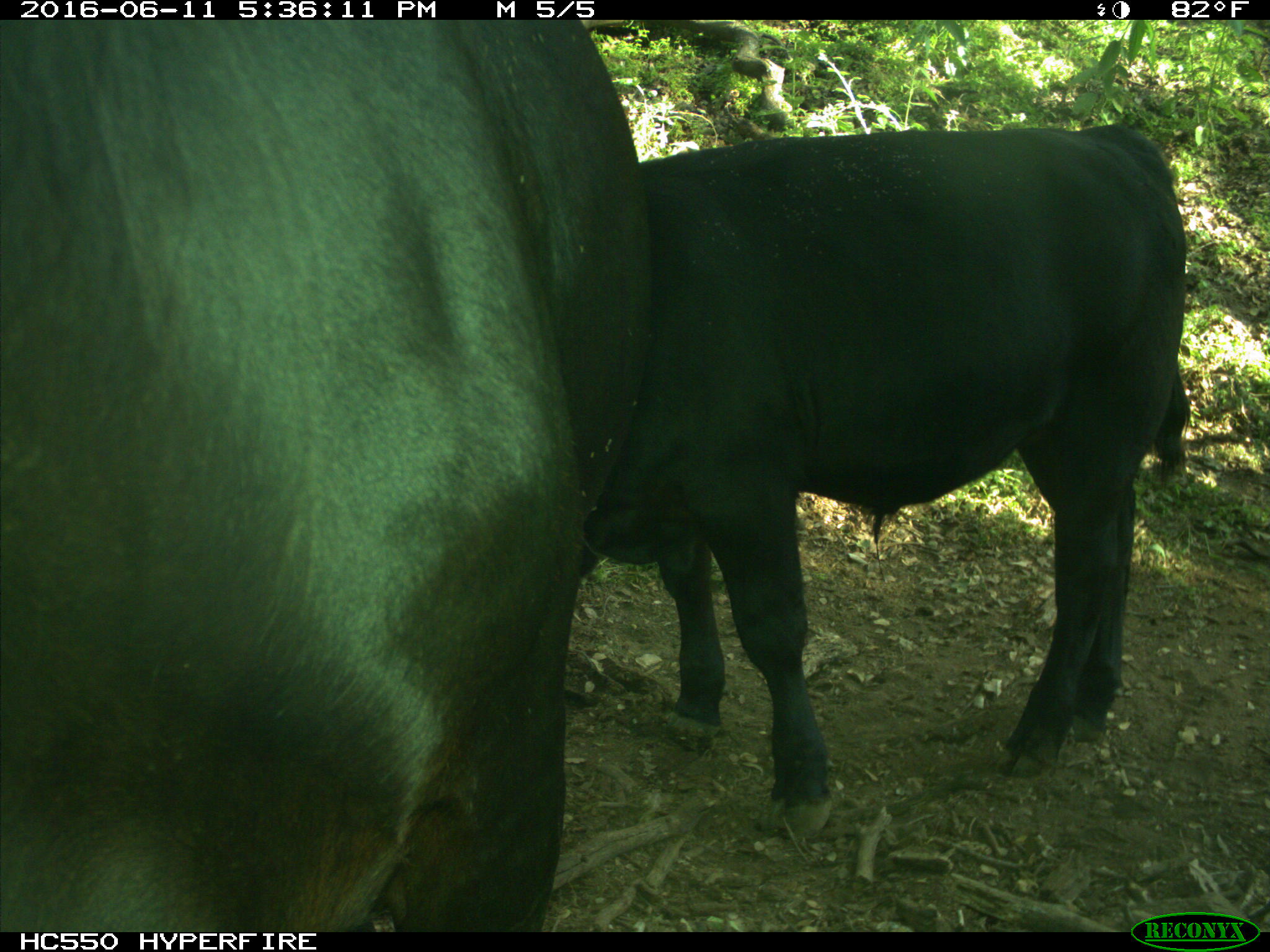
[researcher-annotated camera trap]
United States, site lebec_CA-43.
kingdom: Animalia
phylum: Chordata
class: Mammalia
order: Artiodactyla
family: Bovidae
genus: Bos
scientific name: Bos taurus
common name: domestic cow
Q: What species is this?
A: Bos taurus (domestic cow).